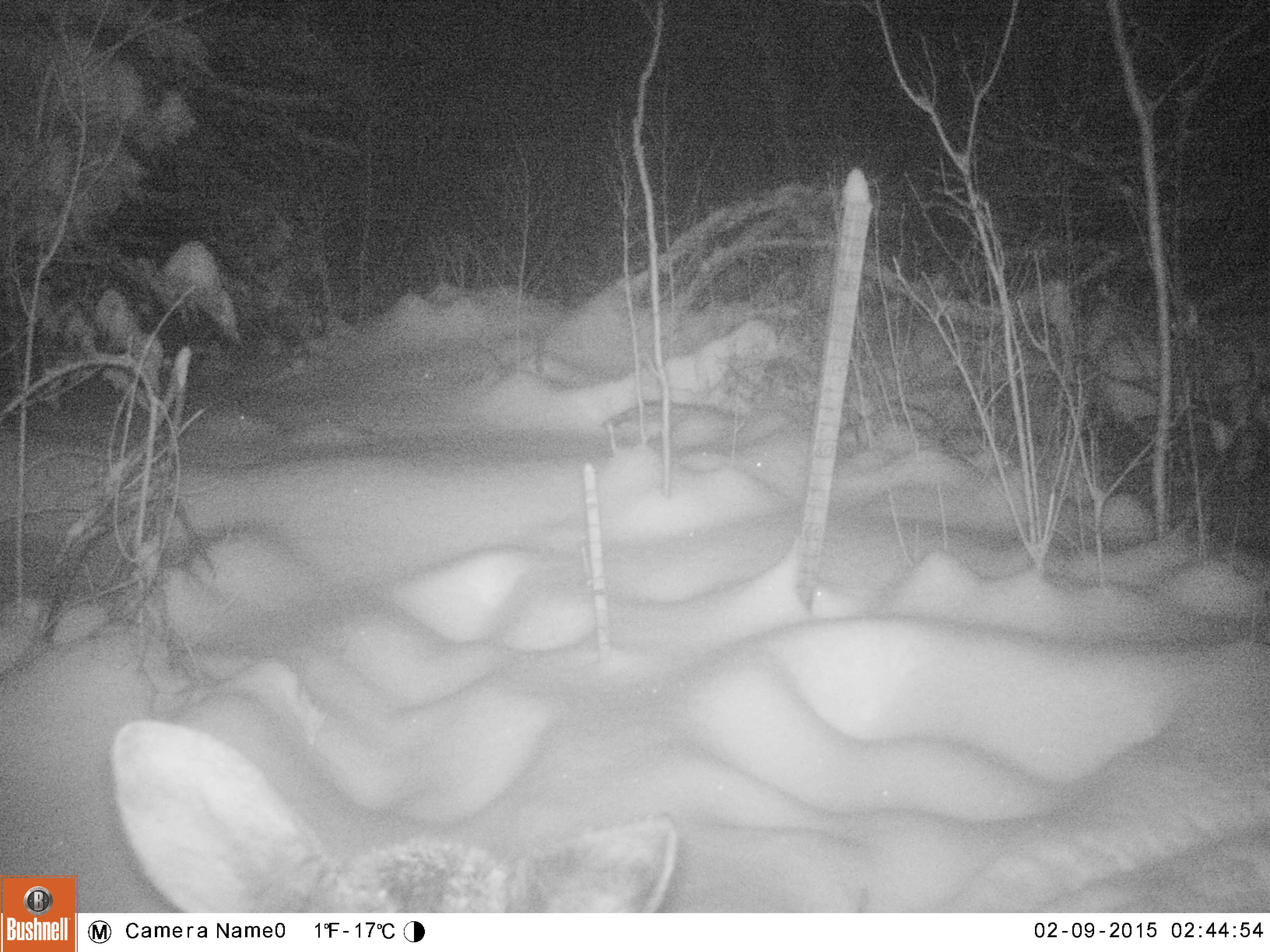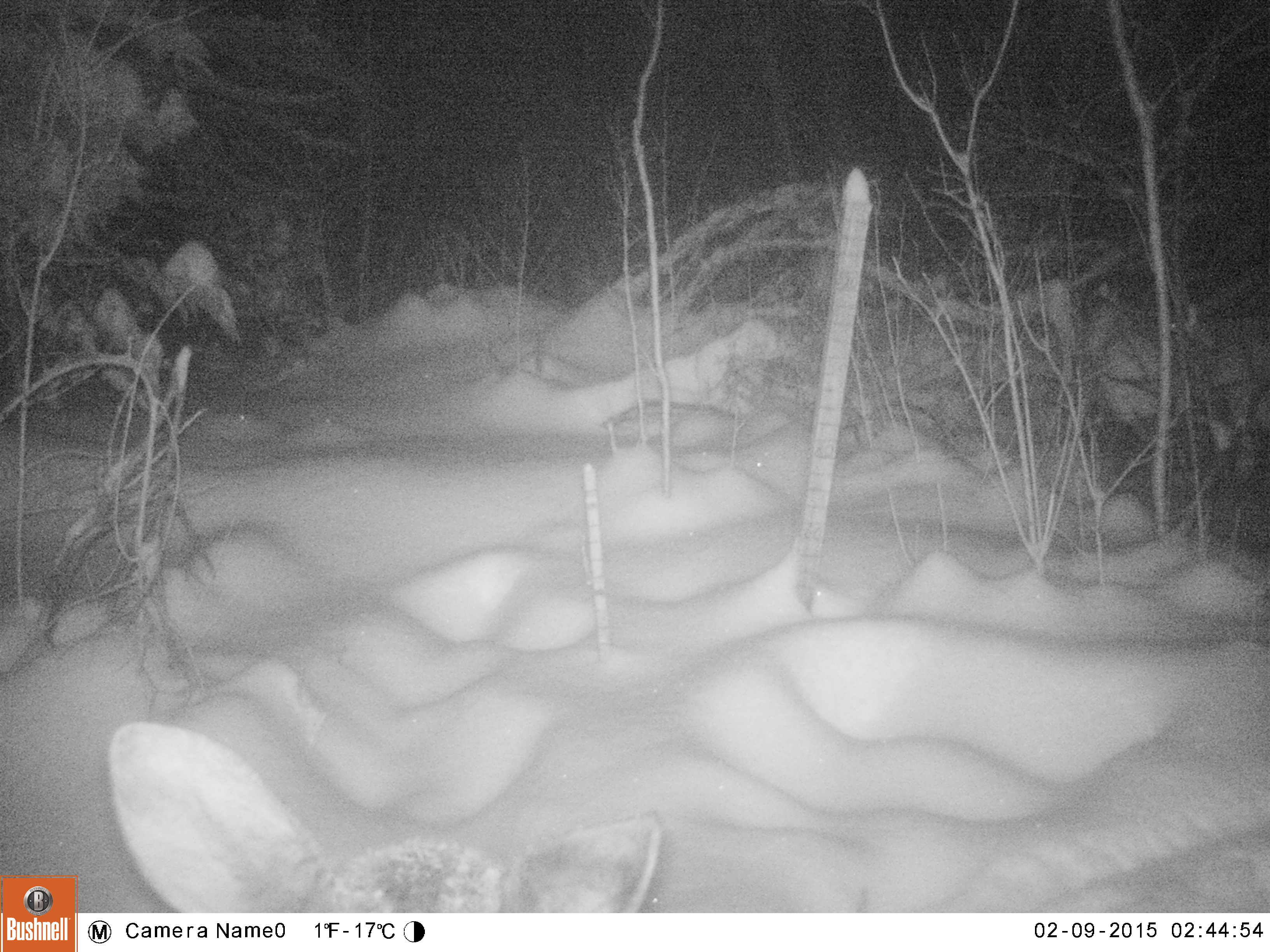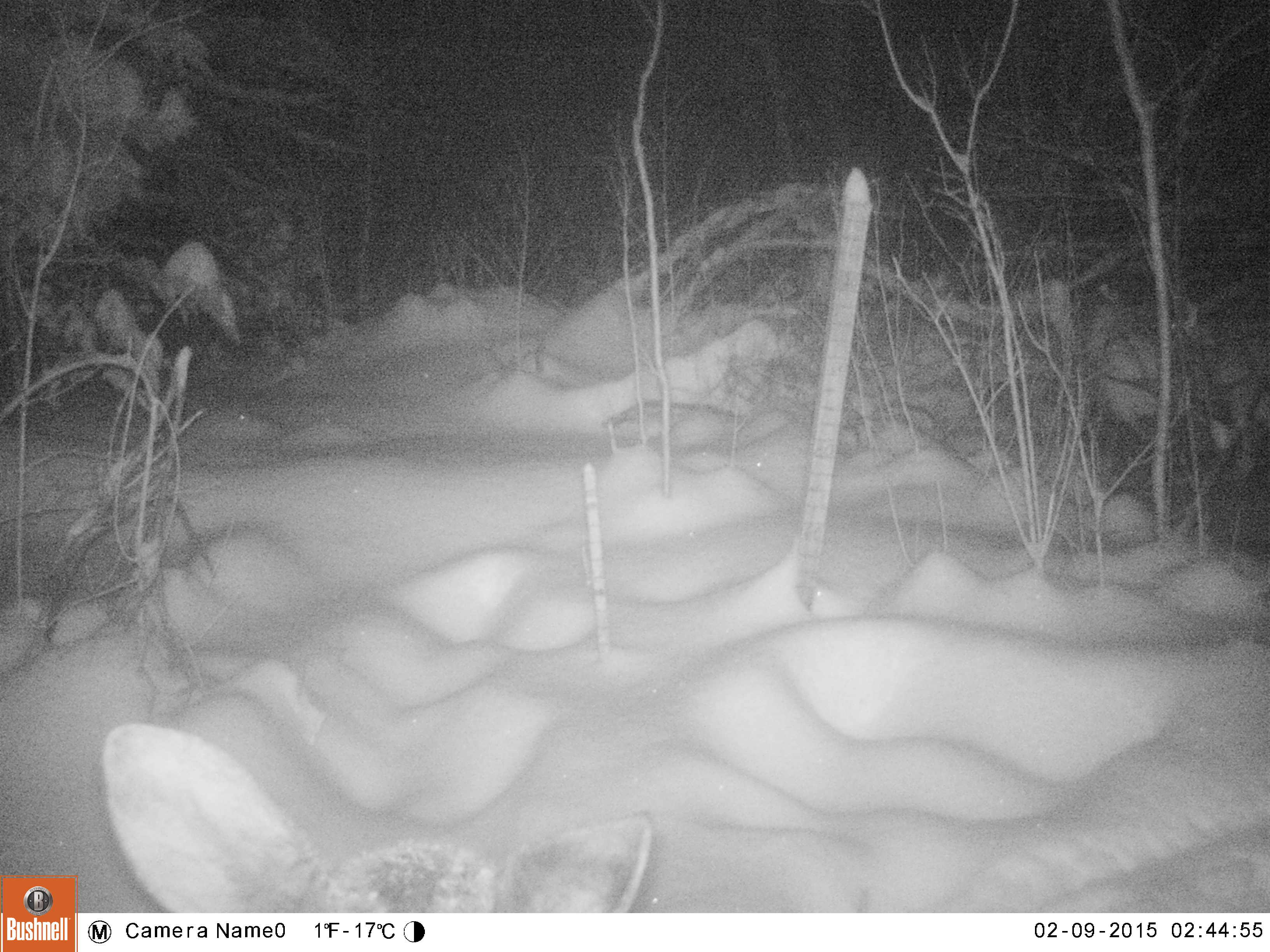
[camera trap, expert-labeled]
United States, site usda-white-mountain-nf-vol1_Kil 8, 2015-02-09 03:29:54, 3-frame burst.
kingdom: Animalia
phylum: Chordata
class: Mammalia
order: Artiodactyla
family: Cervidae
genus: Alces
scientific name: Alces alces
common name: moose